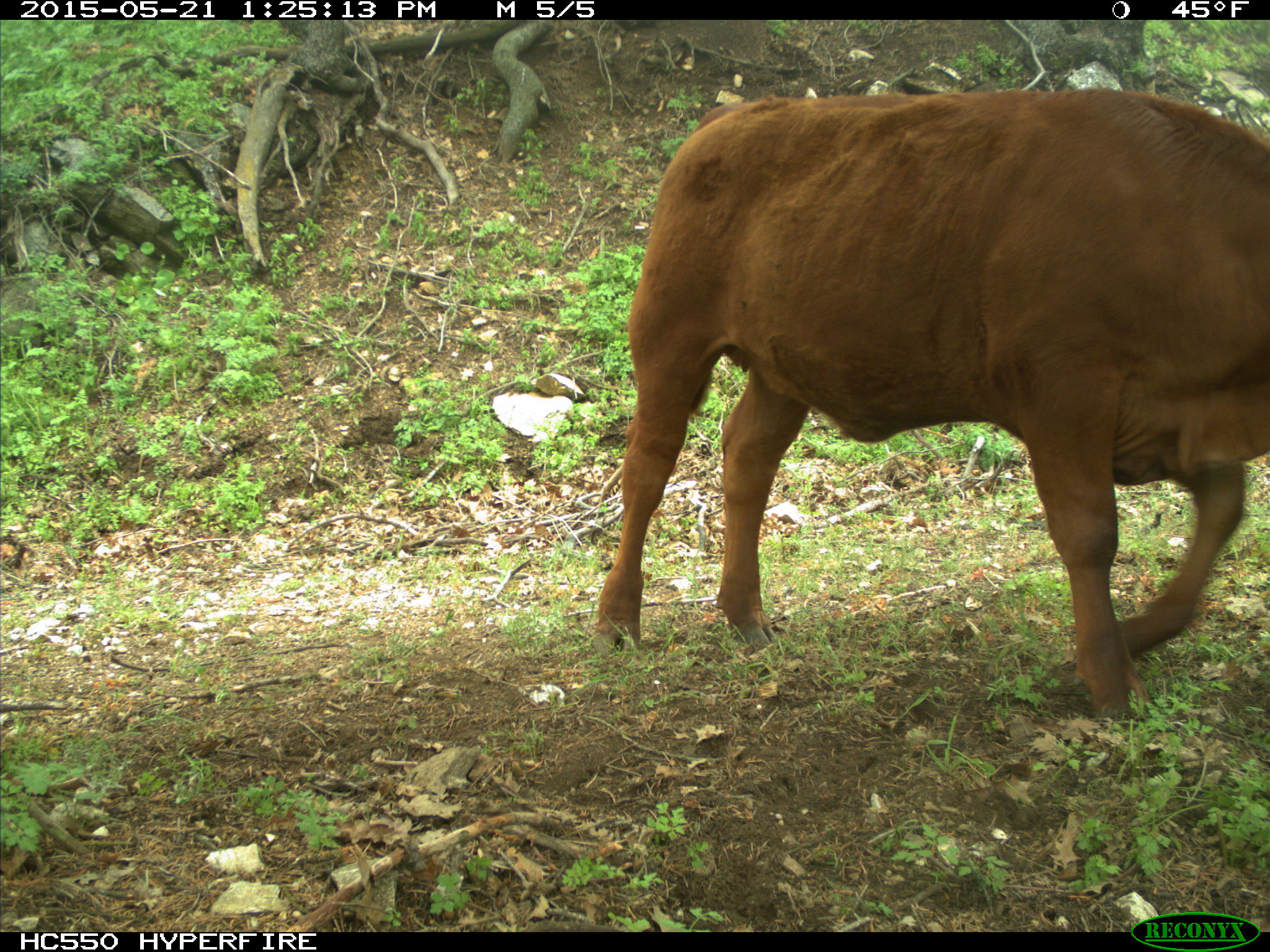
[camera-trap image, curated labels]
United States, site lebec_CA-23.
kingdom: Animalia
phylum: Chordata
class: Mammalia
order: Artiodactyla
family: Bovidae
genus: Bos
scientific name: Bos taurus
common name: domestic cow